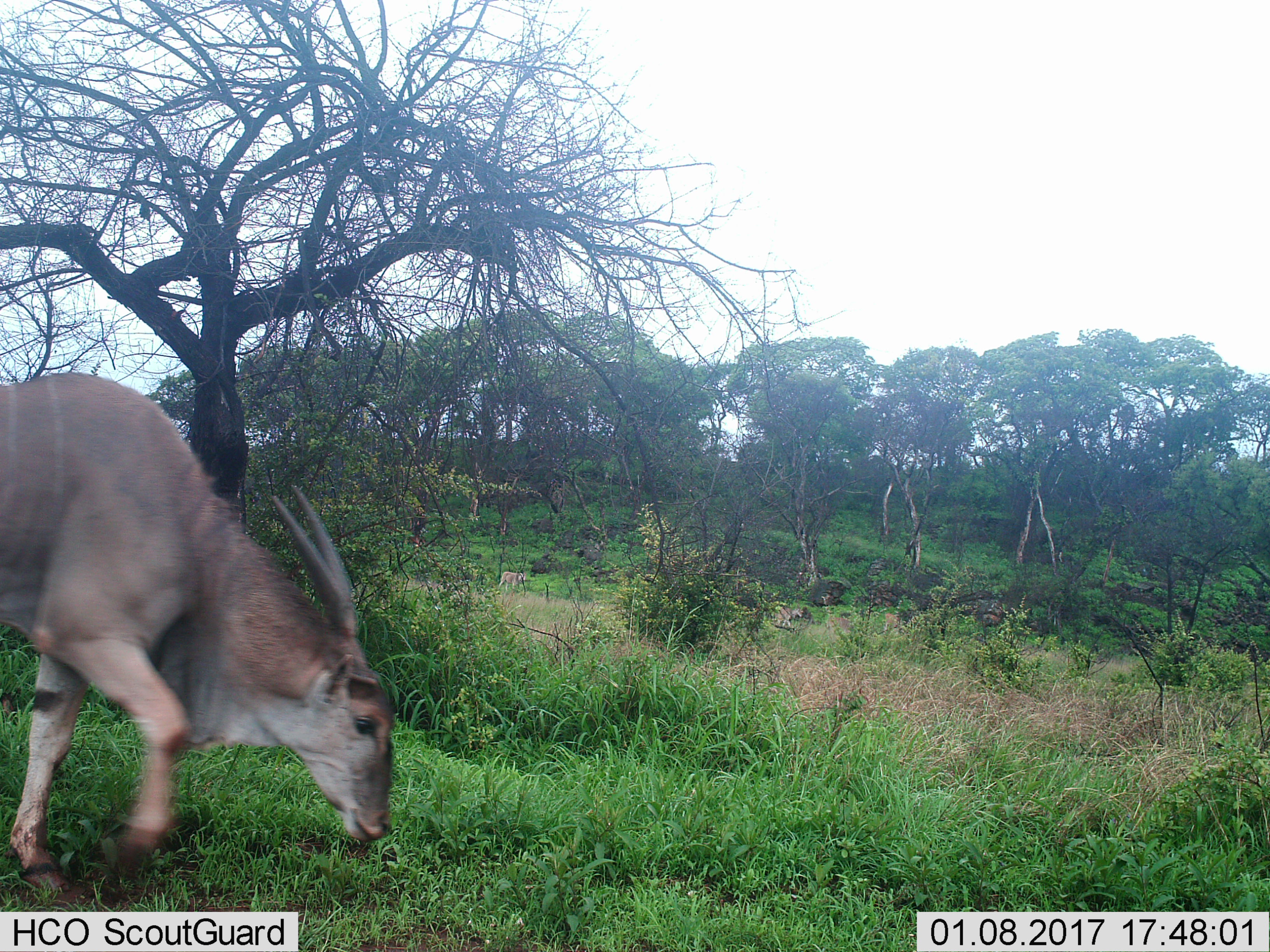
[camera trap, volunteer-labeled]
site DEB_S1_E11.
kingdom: Animalia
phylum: Chordata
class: Mammalia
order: Artiodactyla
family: Bovidae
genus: Tragelaphus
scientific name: Tragelaphus oryx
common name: eland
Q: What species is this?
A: Eland (Tragelaphus oryx).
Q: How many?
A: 1.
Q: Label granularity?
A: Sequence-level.